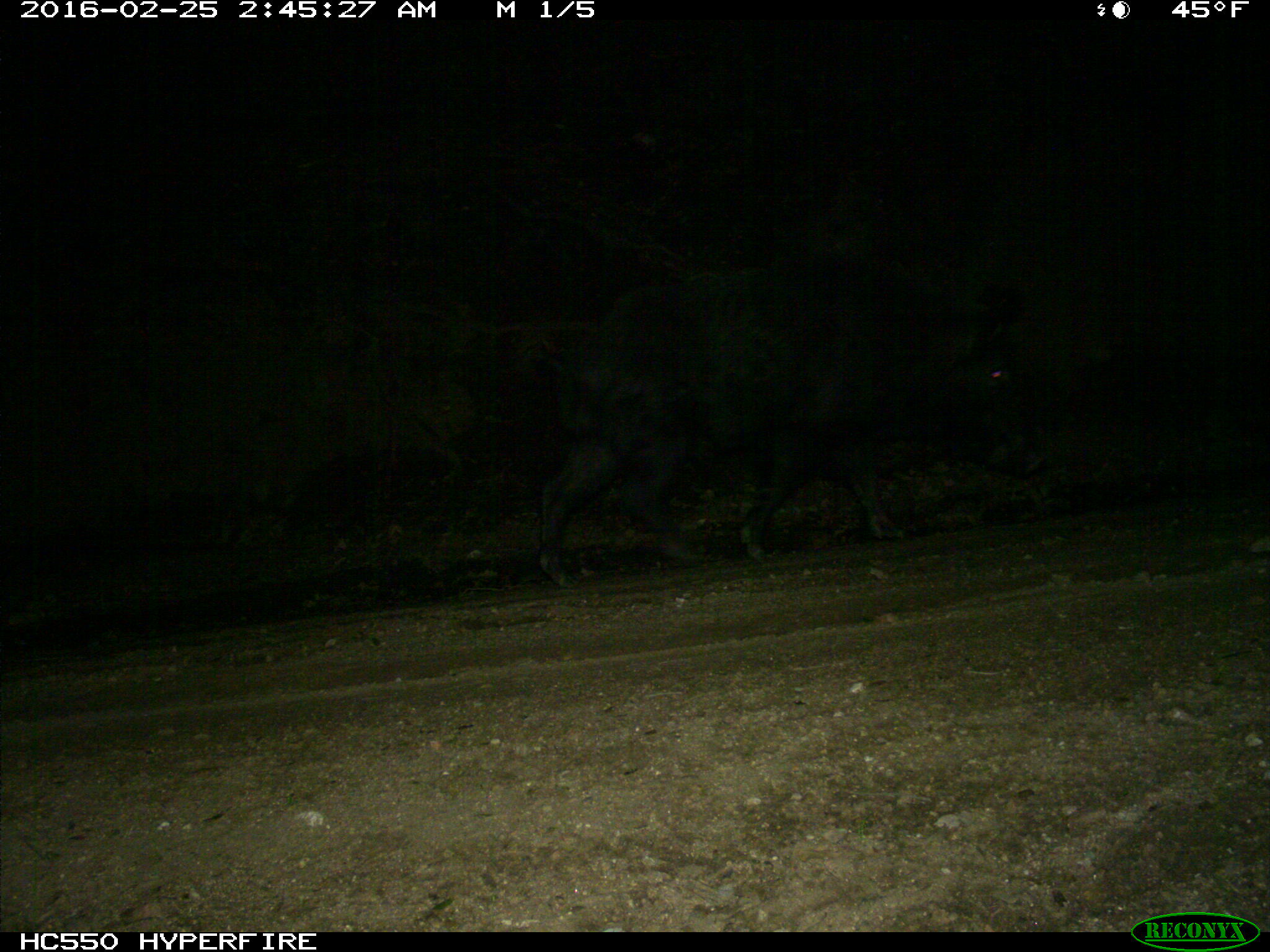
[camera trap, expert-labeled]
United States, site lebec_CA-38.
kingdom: Animalia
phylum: Chordata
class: Mammalia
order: Artiodactyla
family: Suidae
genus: Sus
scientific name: Sus scrofa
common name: wild boar